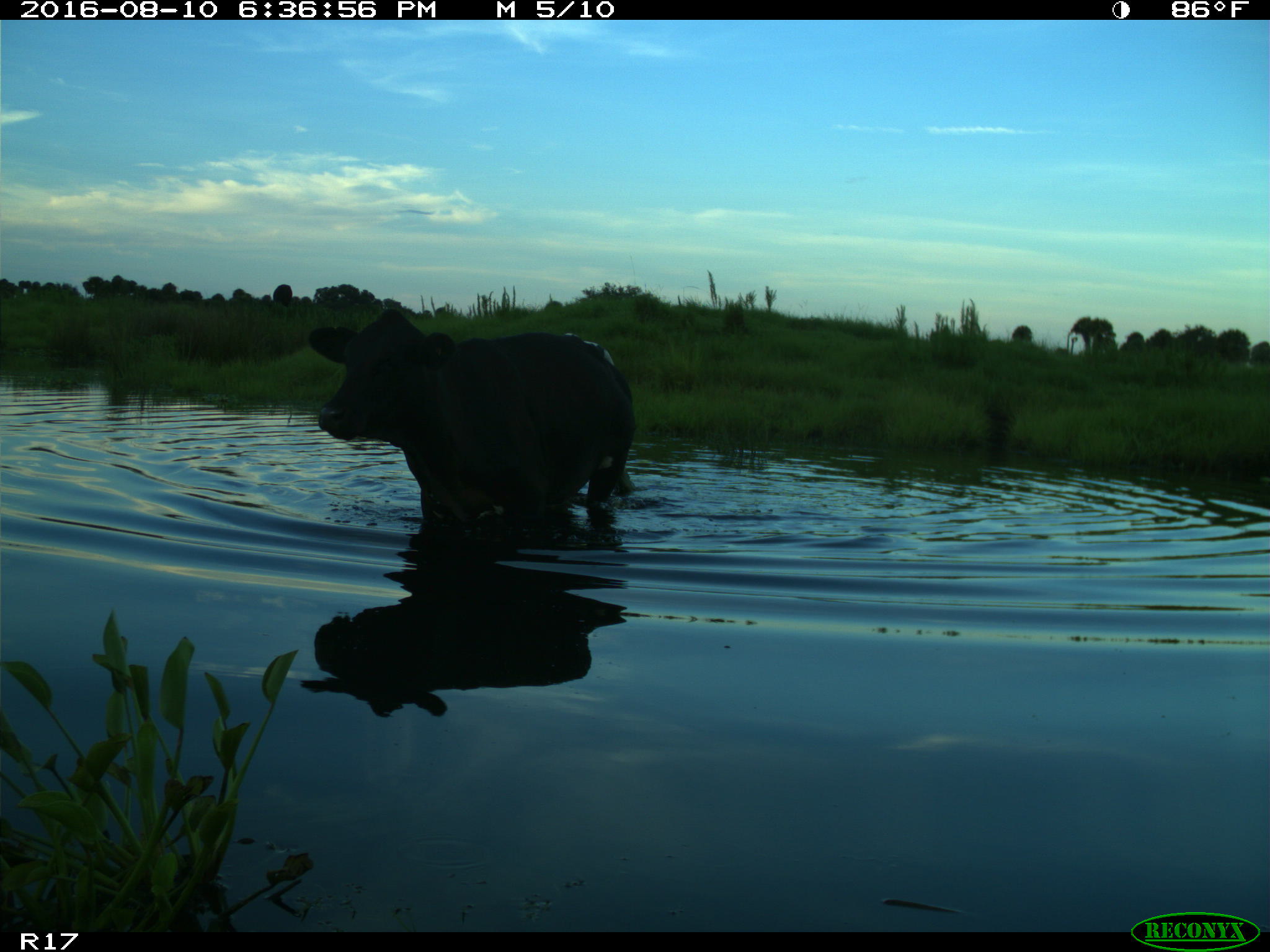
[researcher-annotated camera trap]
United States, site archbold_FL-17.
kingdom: Animalia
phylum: Chordata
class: Mammalia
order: Artiodactyla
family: Bovidae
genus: Bos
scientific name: Bos taurus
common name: domestic cow